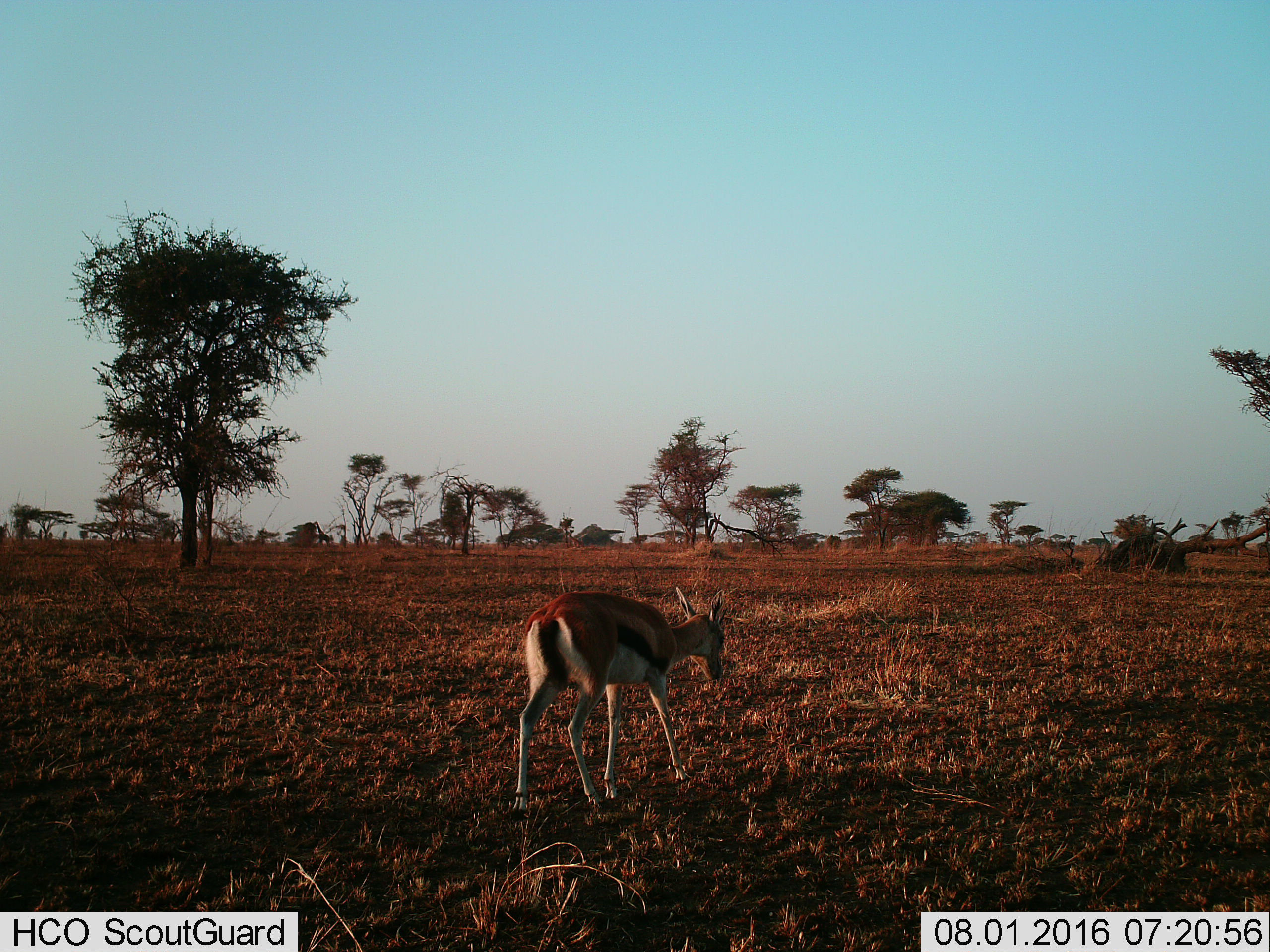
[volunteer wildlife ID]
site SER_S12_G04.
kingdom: Animalia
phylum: Chordata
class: Mammalia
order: Artiodactyla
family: Bovidae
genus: Eudorcas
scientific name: Eudorcas thomsonii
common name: thomson's gazelle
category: gazellethomsons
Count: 1.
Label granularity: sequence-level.